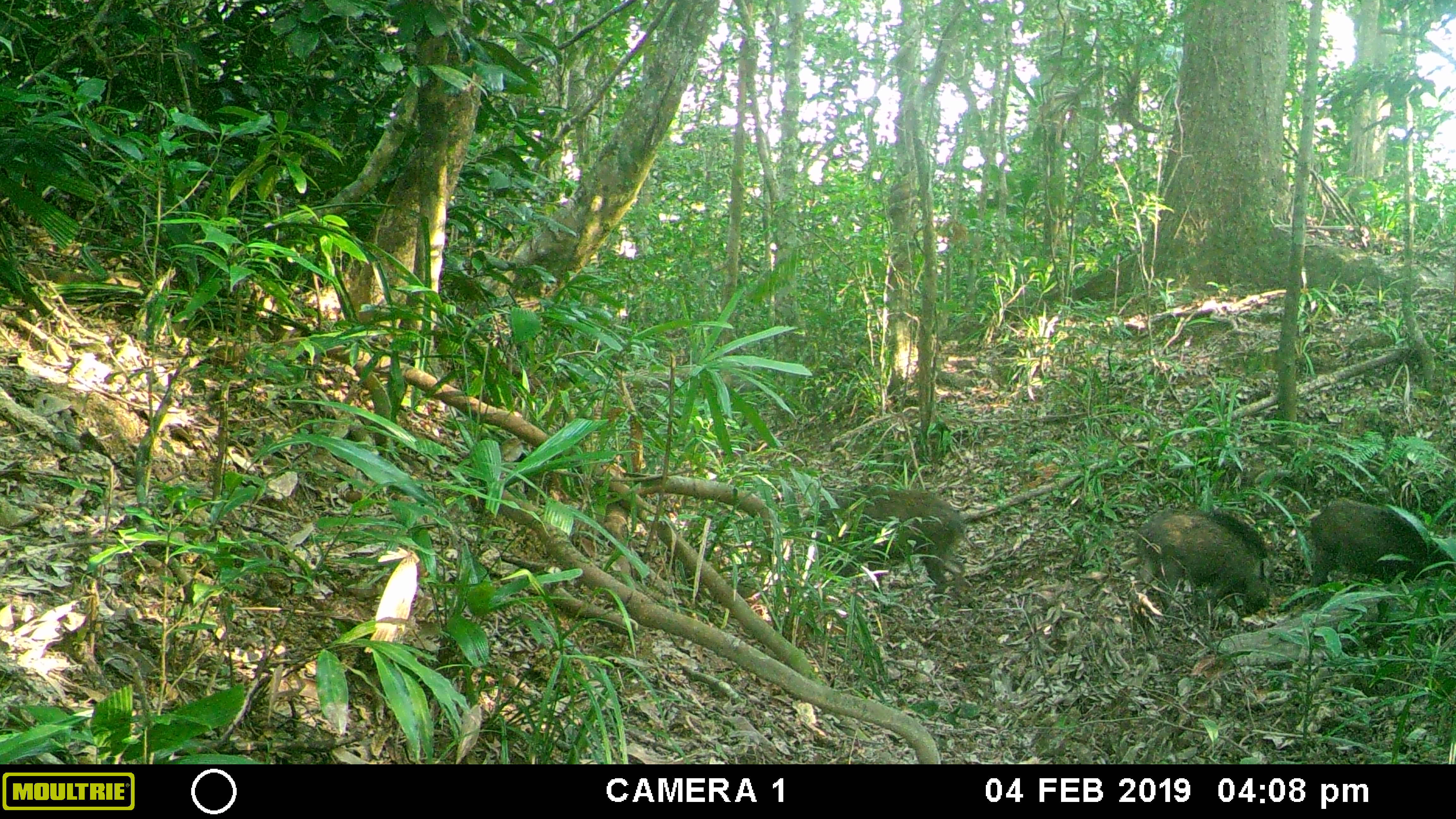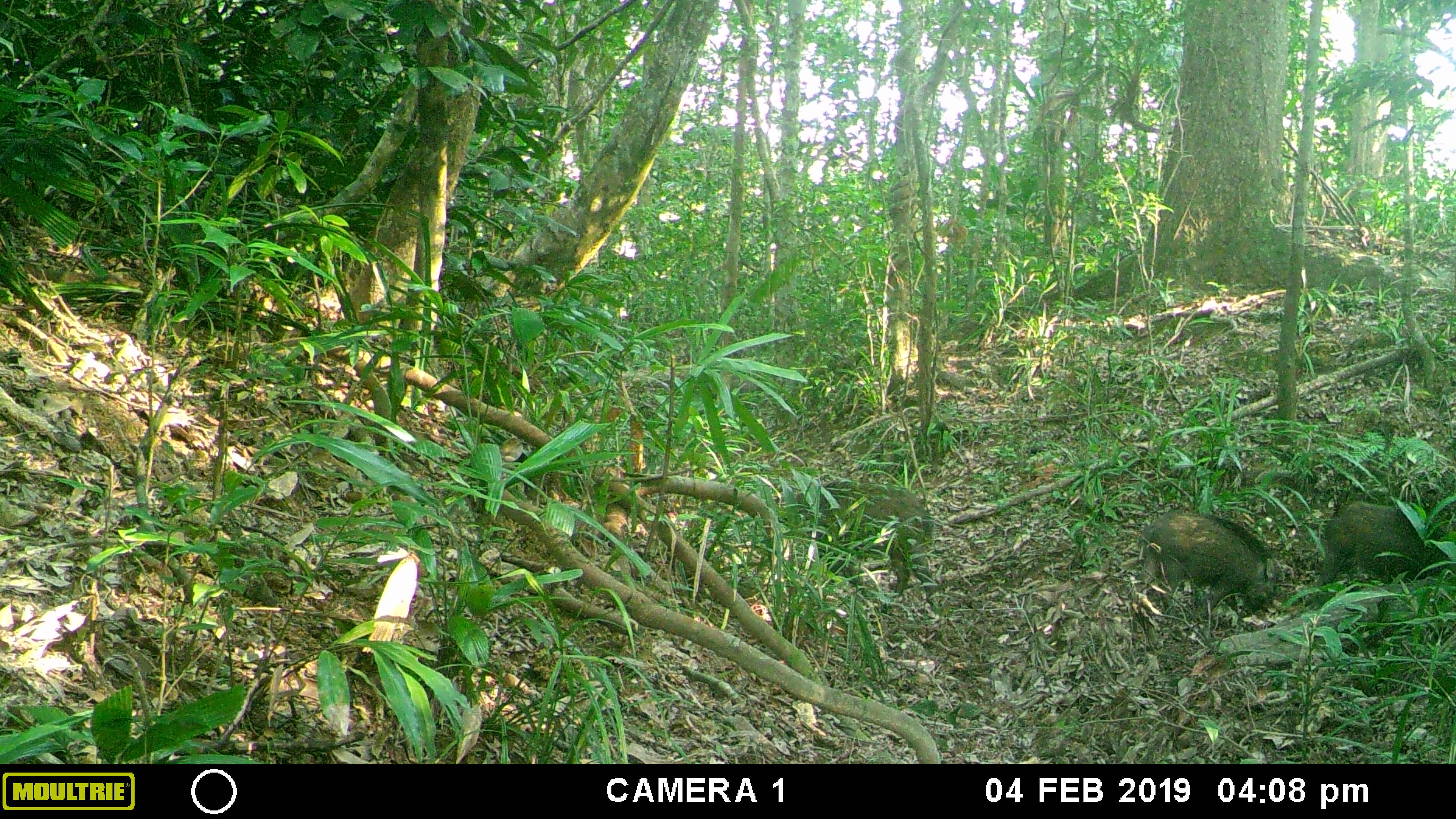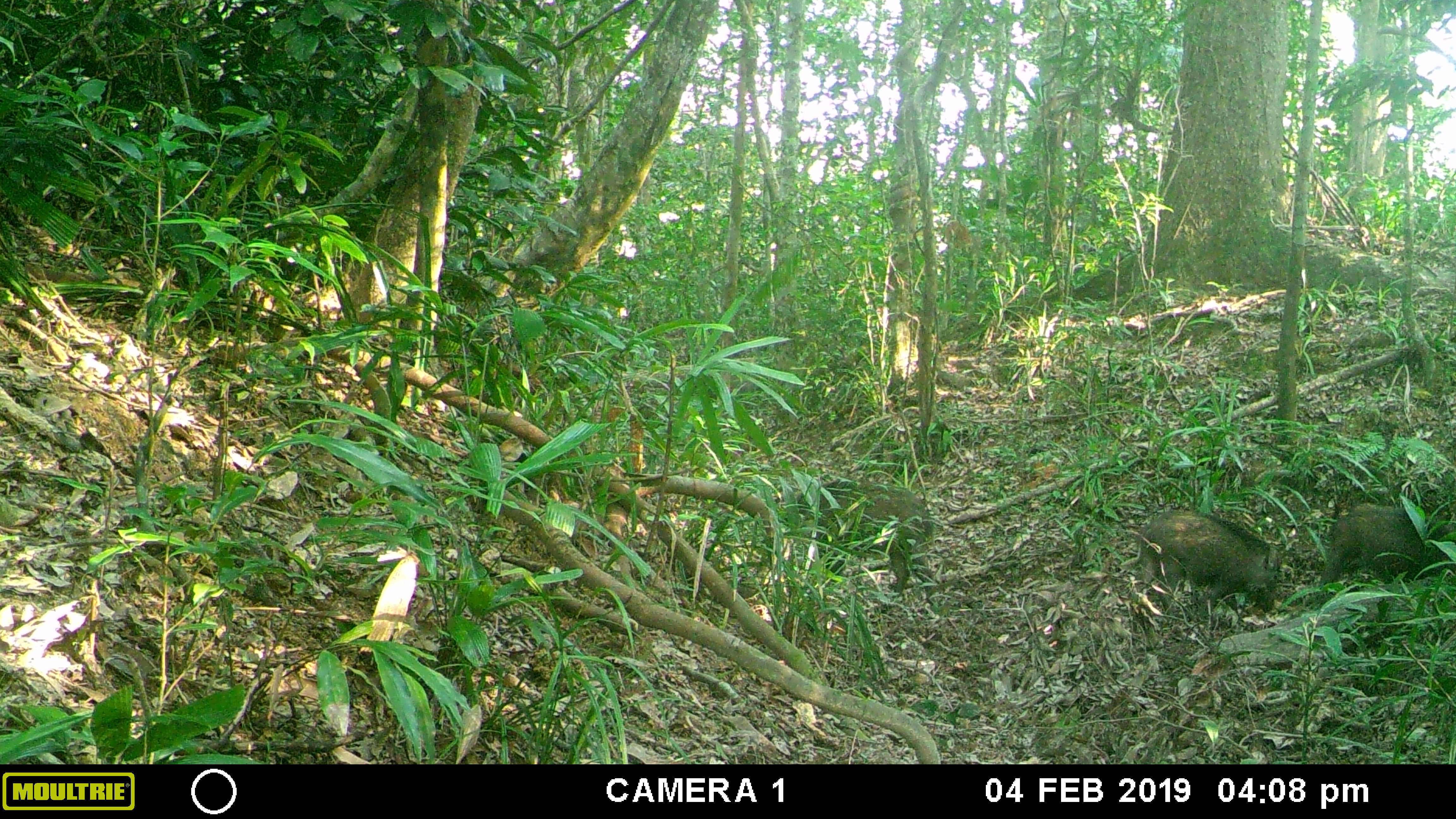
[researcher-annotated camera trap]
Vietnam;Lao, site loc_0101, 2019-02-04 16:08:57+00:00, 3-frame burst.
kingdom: Animalia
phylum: Chordata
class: Mammalia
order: Artiodactyla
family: Suidae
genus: Sus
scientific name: Sus scrofa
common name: eurasian wild pig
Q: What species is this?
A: Eurasian wild pig (Sus scrofa).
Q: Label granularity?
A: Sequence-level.